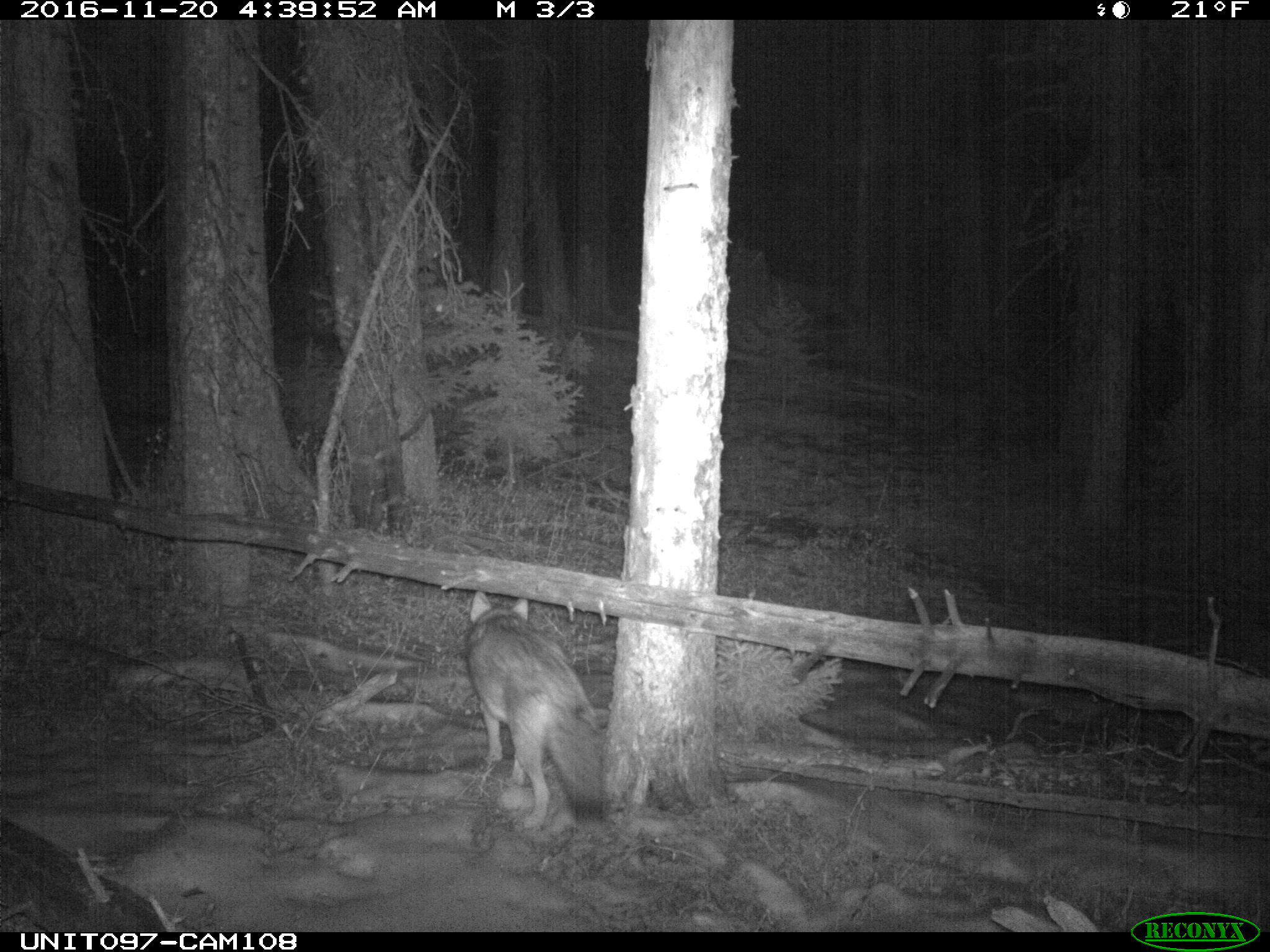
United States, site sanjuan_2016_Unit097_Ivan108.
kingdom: Animalia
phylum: Chordata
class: Mammalia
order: Carnivora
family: Canidae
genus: Canis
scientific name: Canis latrans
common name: coyote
Canis latrans (coyote).